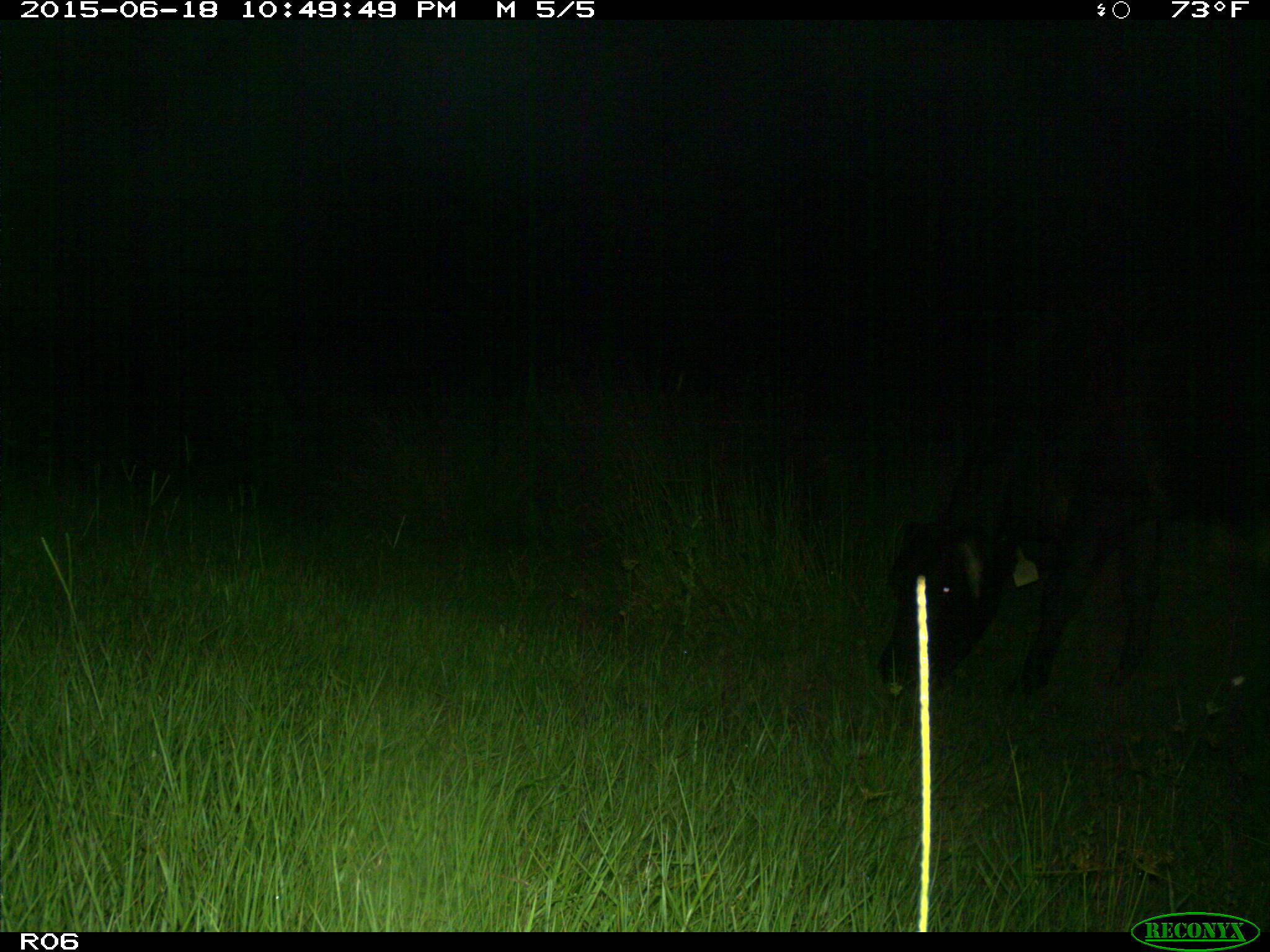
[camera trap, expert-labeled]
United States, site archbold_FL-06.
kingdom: Animalia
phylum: Chordata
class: Mammalia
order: Artiodactyla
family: Bovidae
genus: Bos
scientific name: Bos taurus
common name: domestic cow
Bos taurus (domestic cow).